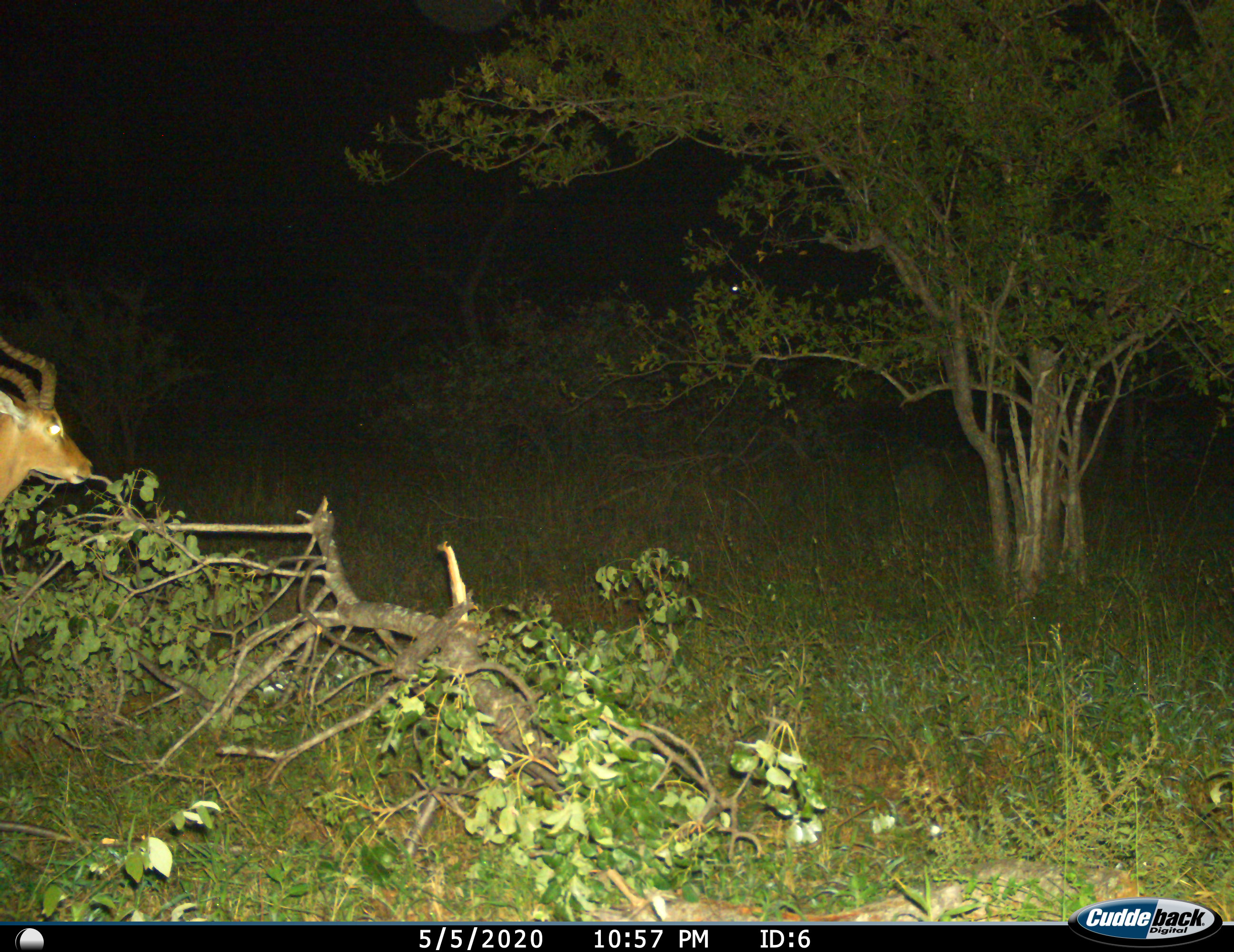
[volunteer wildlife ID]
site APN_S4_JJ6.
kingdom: Animalia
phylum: Chordata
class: Mammalia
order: Artiodactyla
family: Bovidae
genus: Aepyceros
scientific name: Aepyceros melampus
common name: impala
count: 1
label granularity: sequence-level